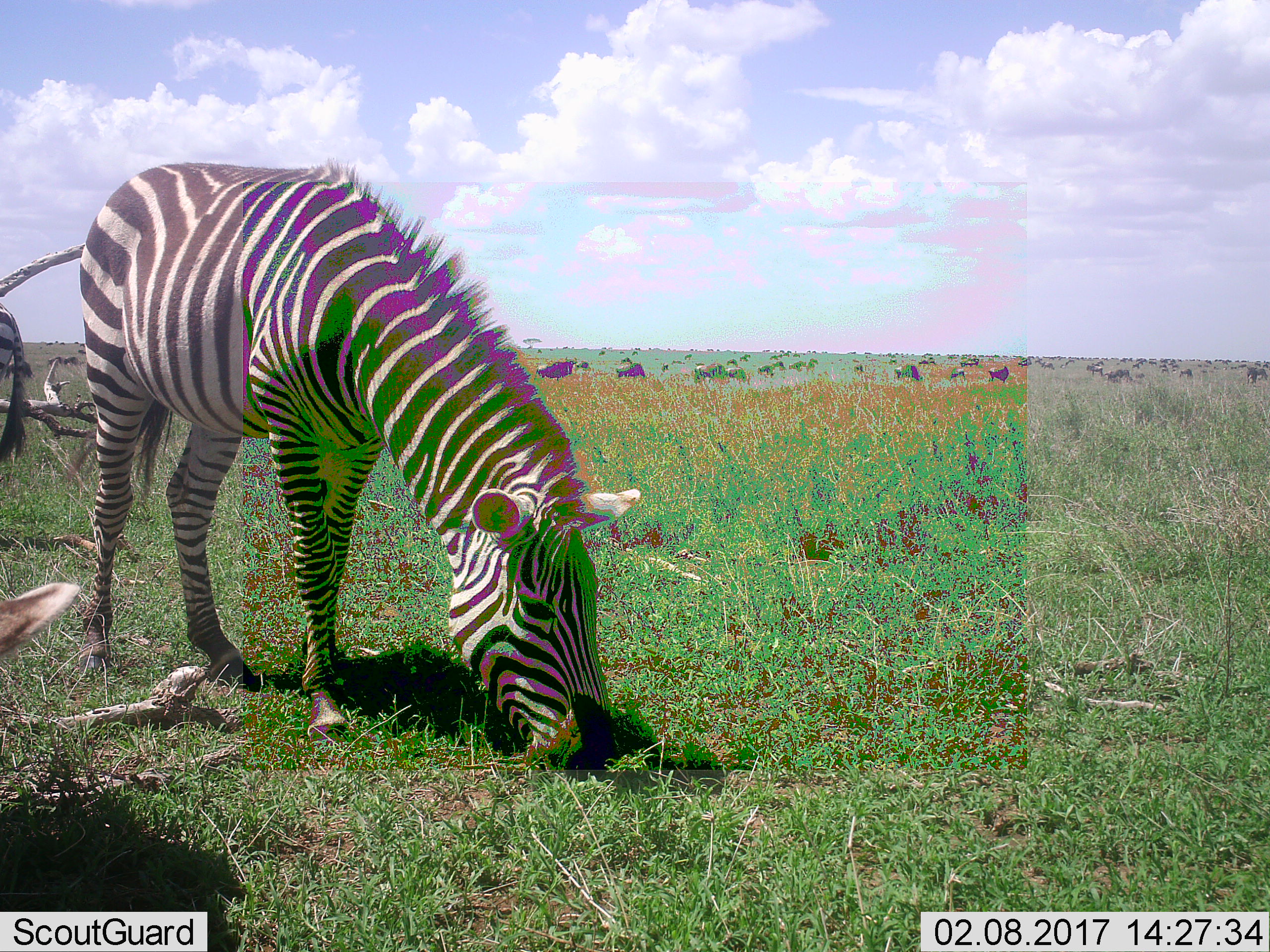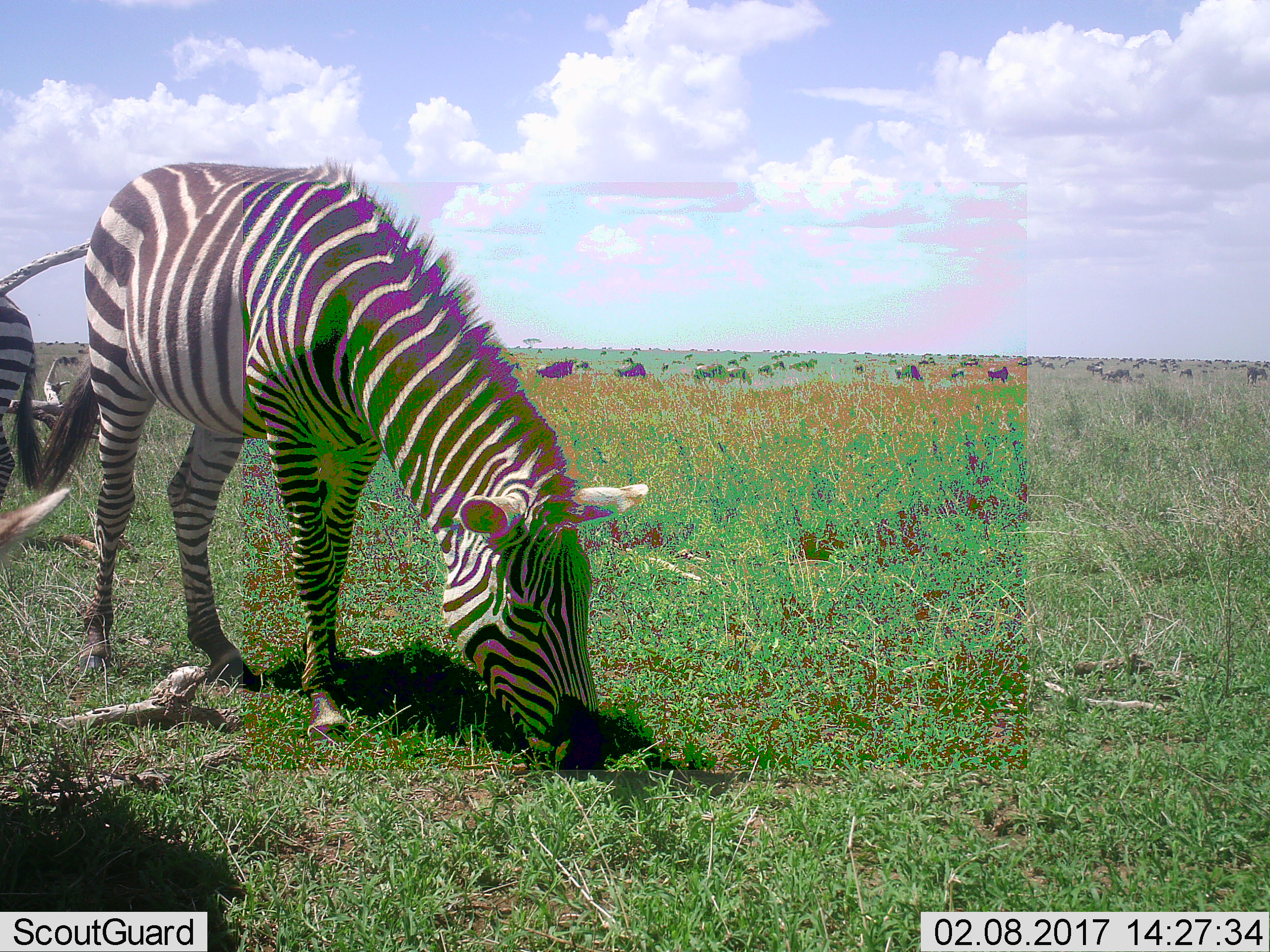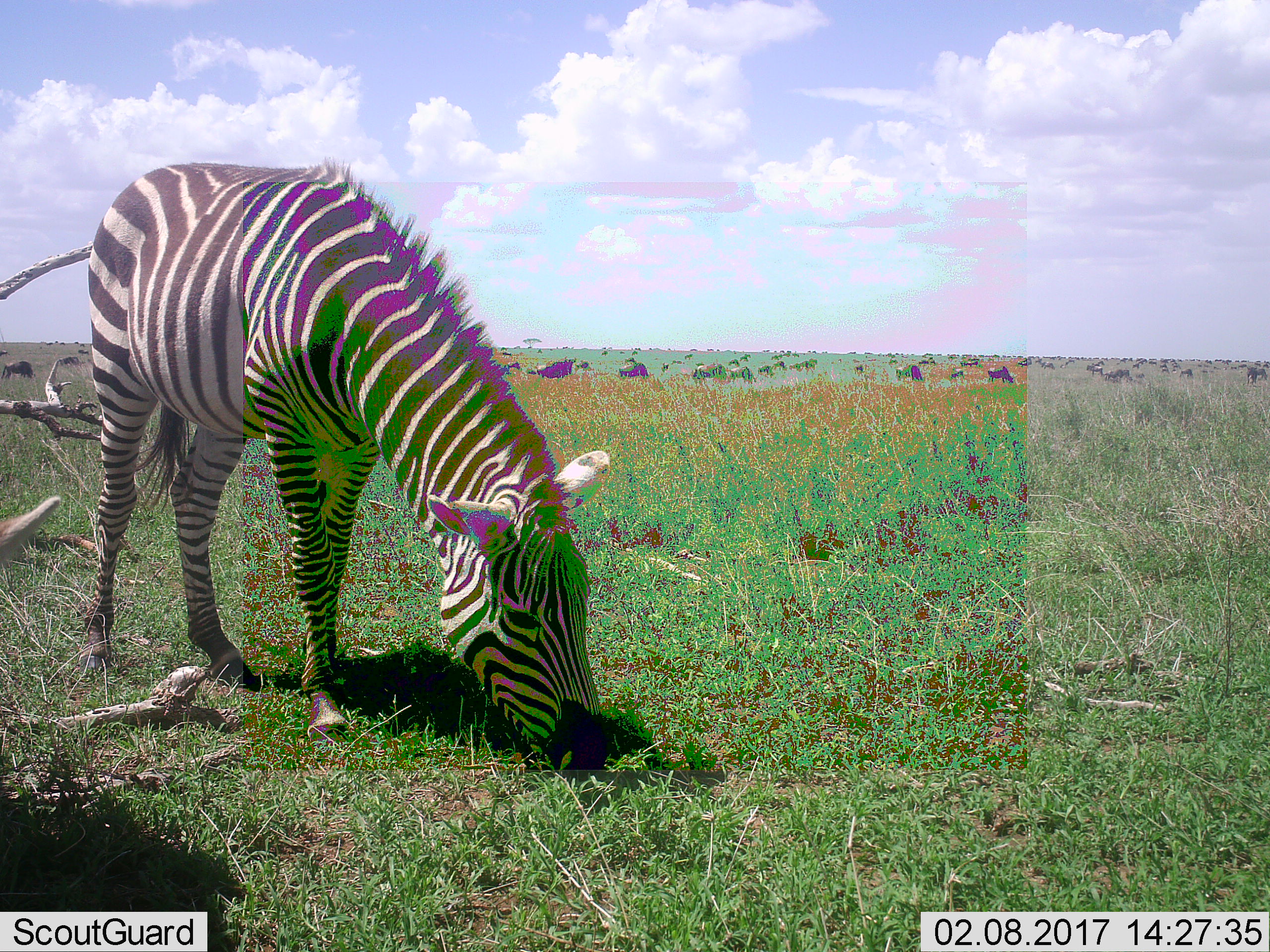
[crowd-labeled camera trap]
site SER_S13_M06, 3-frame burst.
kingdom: Animalia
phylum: Chordata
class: Mammalia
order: Perissodactyla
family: Equidae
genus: Equus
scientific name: Equus quagga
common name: plains zebra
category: zebraplains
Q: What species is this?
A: Zebraplains (plains zebra) (Equus quagga).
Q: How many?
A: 2.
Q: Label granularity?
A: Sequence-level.